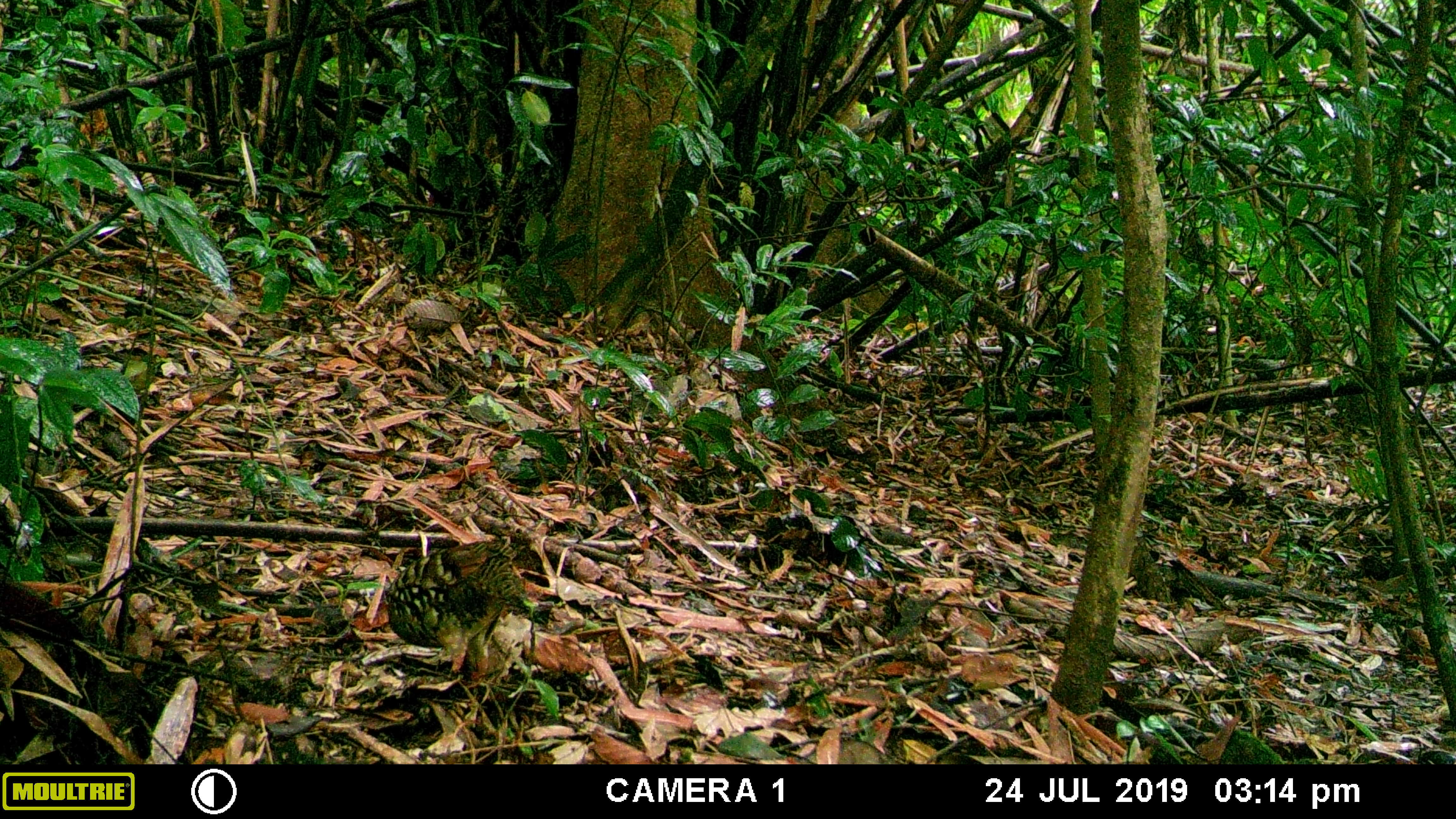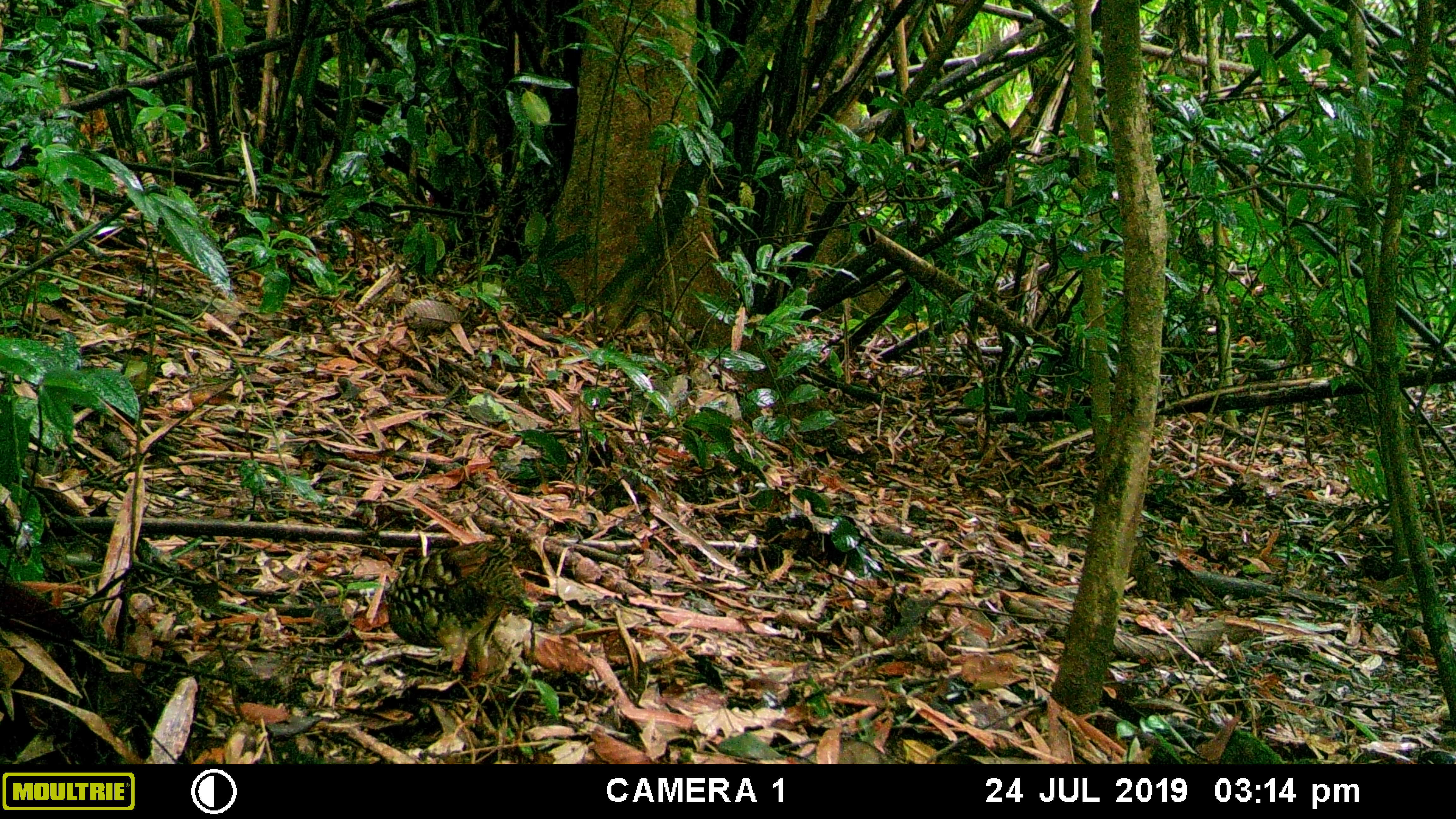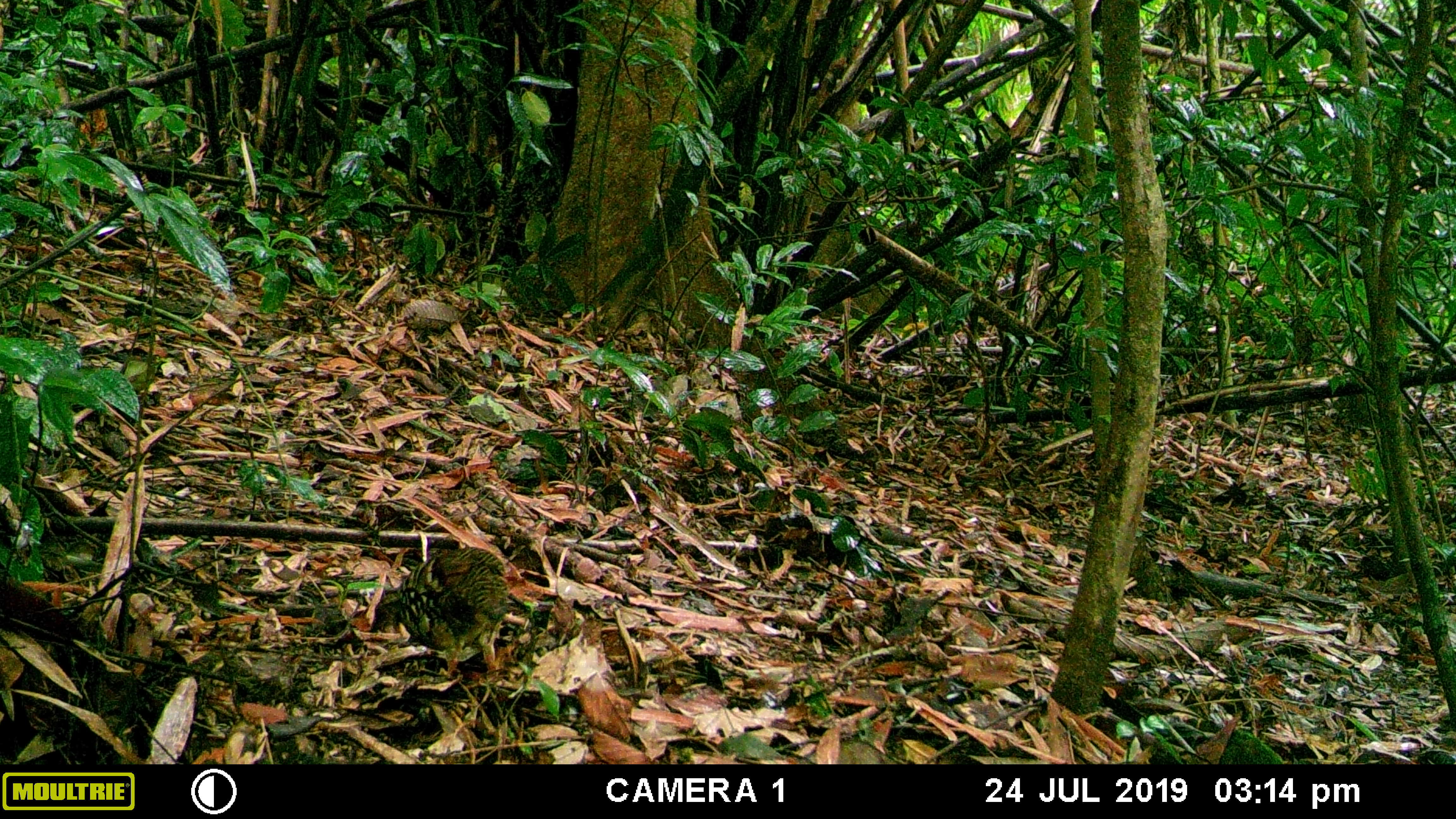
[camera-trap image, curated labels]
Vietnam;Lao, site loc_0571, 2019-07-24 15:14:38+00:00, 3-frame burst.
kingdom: Animalia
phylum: Chordata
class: Aves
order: Galliformes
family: Phasianidae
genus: Polyplectron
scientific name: Polyplectron bicalcaratum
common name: gray peacock-pheasant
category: grey peacock pheasant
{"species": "grey peacock pheasant (gray peacock-pheasant) (Polyplectron bicalcaratum)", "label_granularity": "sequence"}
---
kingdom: Animalia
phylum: Chordata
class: Aves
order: Galliformes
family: Phasianidae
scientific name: Phasianidae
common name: partridge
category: unidentified partridge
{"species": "unidentified partridge (partridge) (Phasianidae)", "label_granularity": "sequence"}